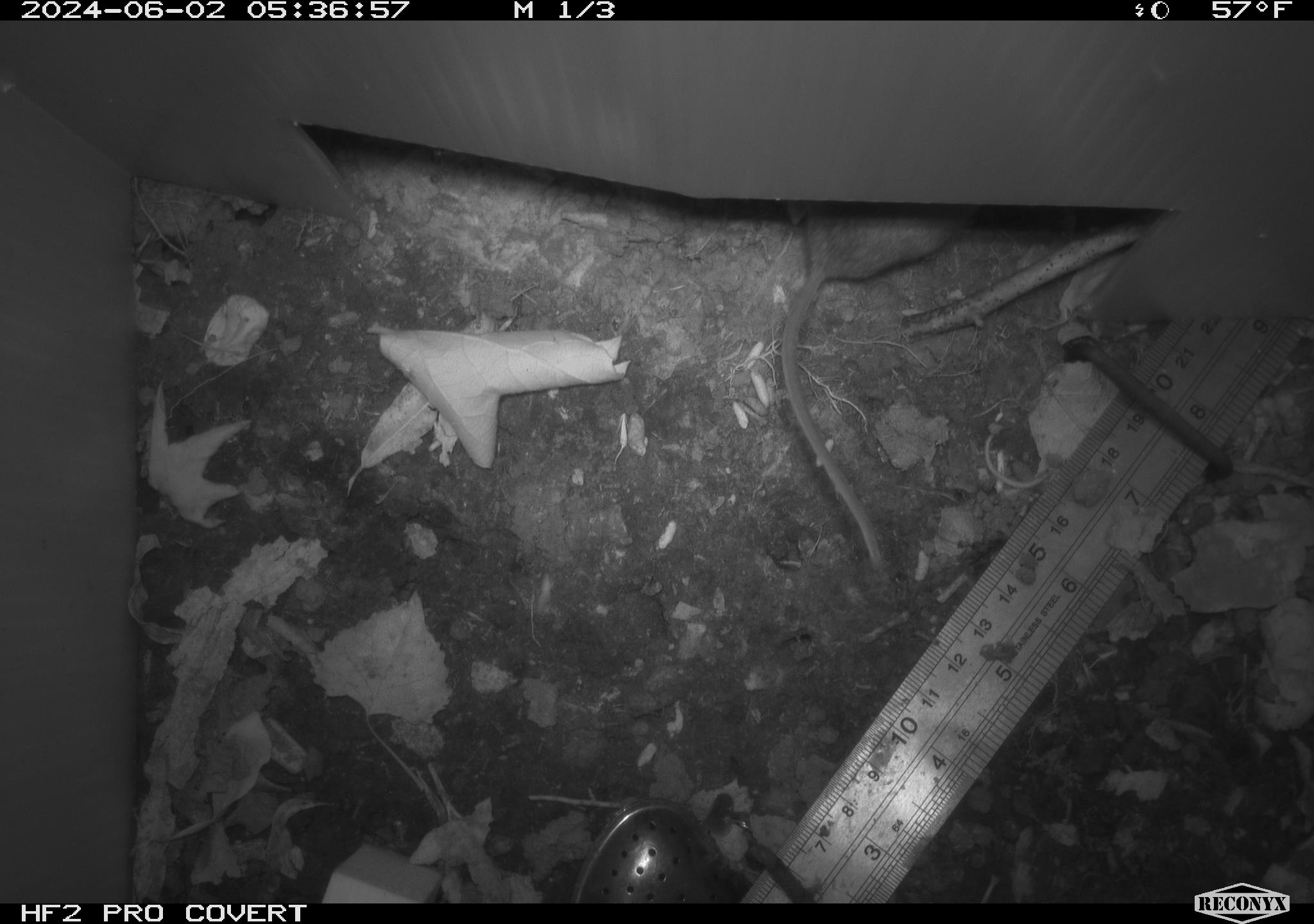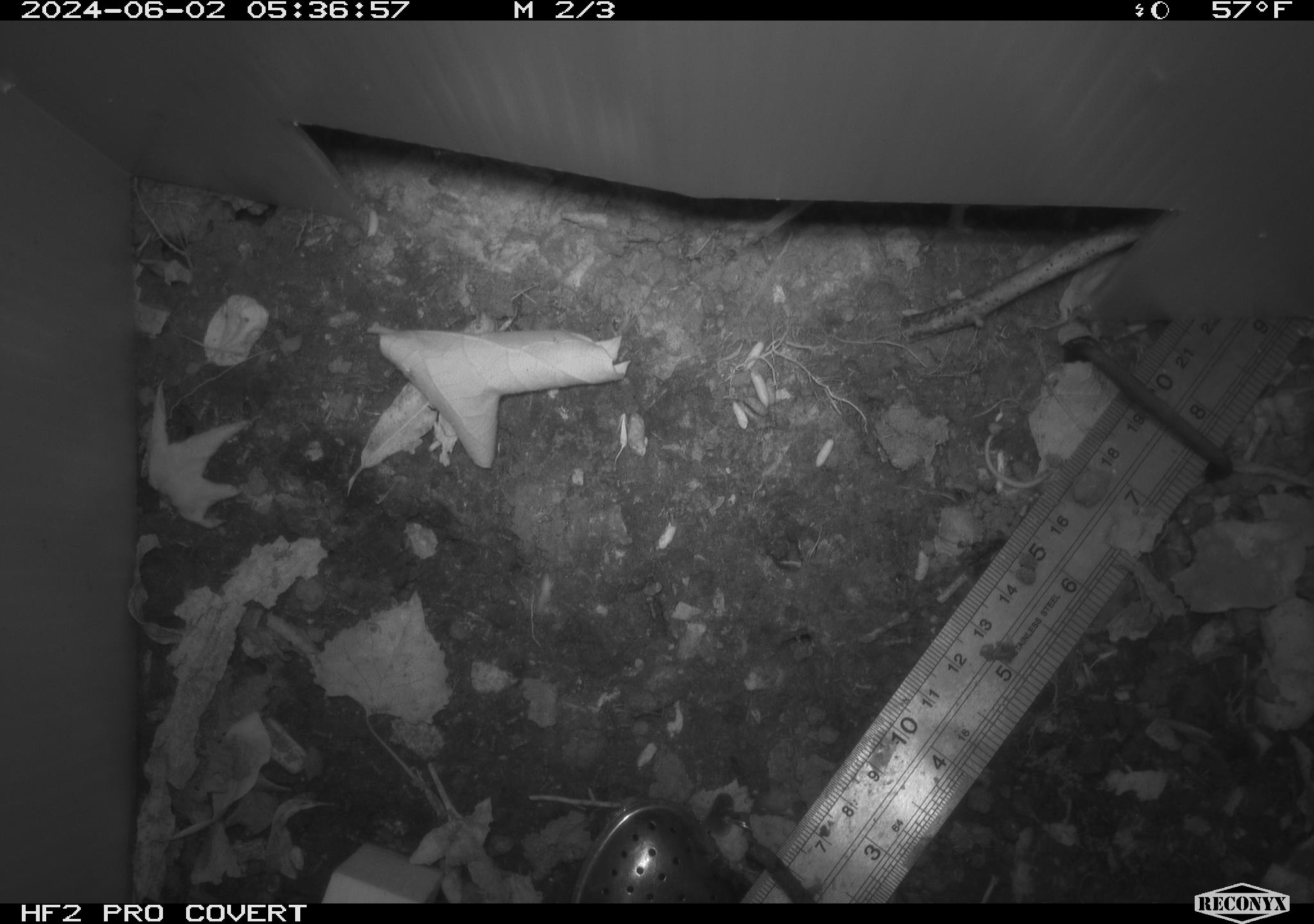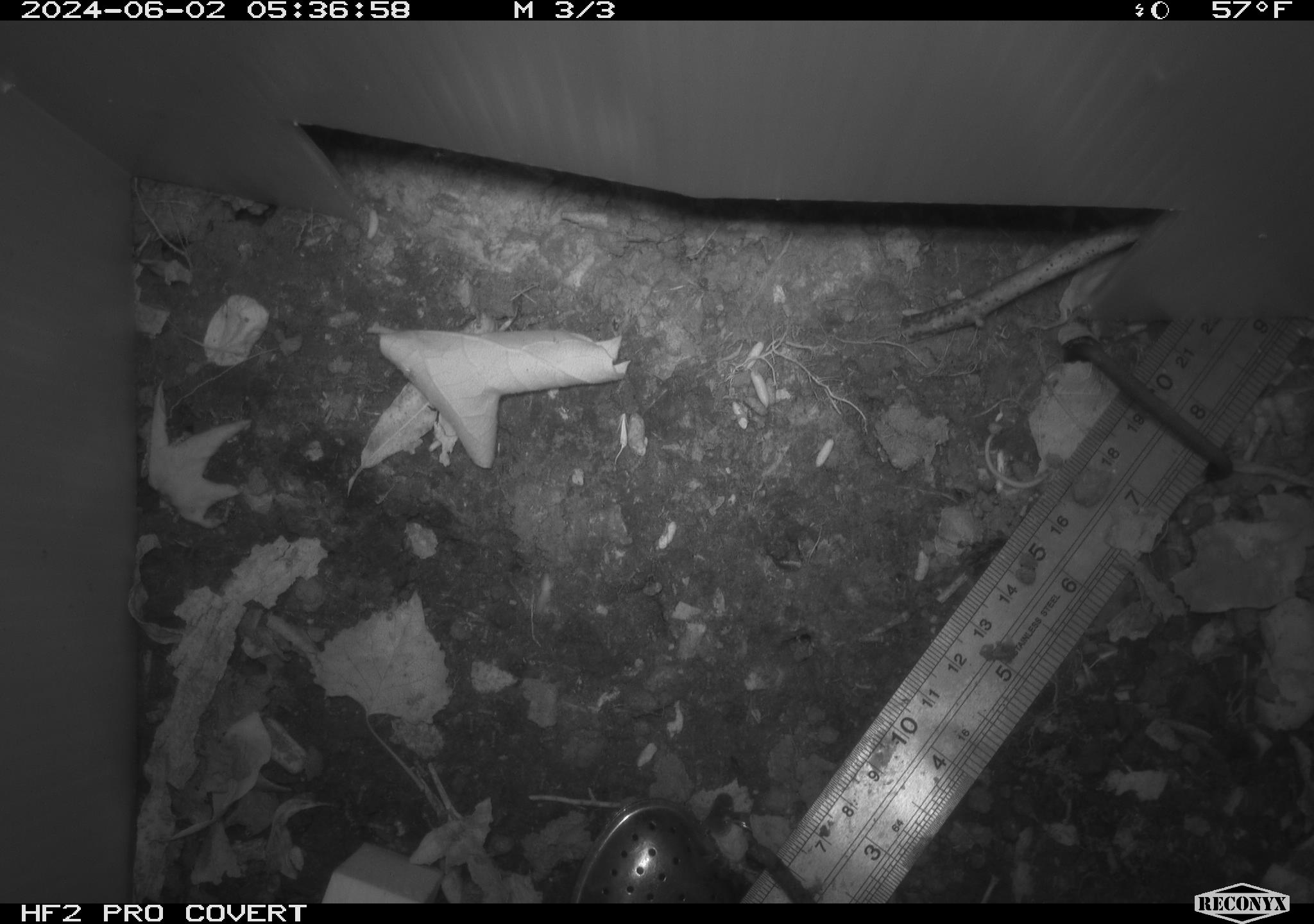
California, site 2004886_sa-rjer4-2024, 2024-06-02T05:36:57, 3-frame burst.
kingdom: Animalia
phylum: Chordata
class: Mammalia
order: Rodentia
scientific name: Rodentia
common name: mouse species